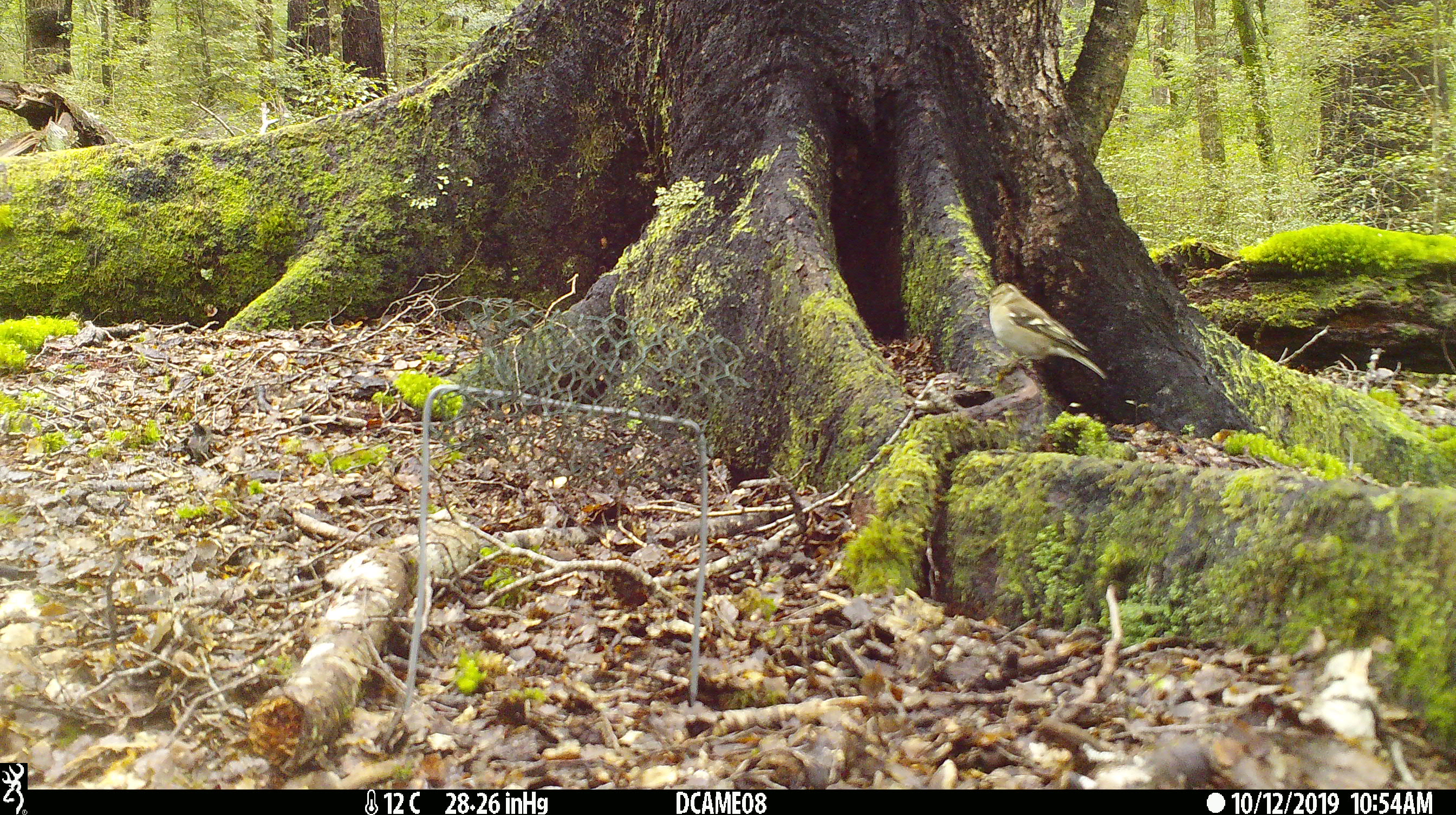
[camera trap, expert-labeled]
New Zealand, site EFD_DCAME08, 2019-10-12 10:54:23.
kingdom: Animalia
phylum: Chordata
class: Aves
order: Passeriformes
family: Fringillidae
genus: Fringilla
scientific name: Fringilla coelebs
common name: common chaffinch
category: chaffinch